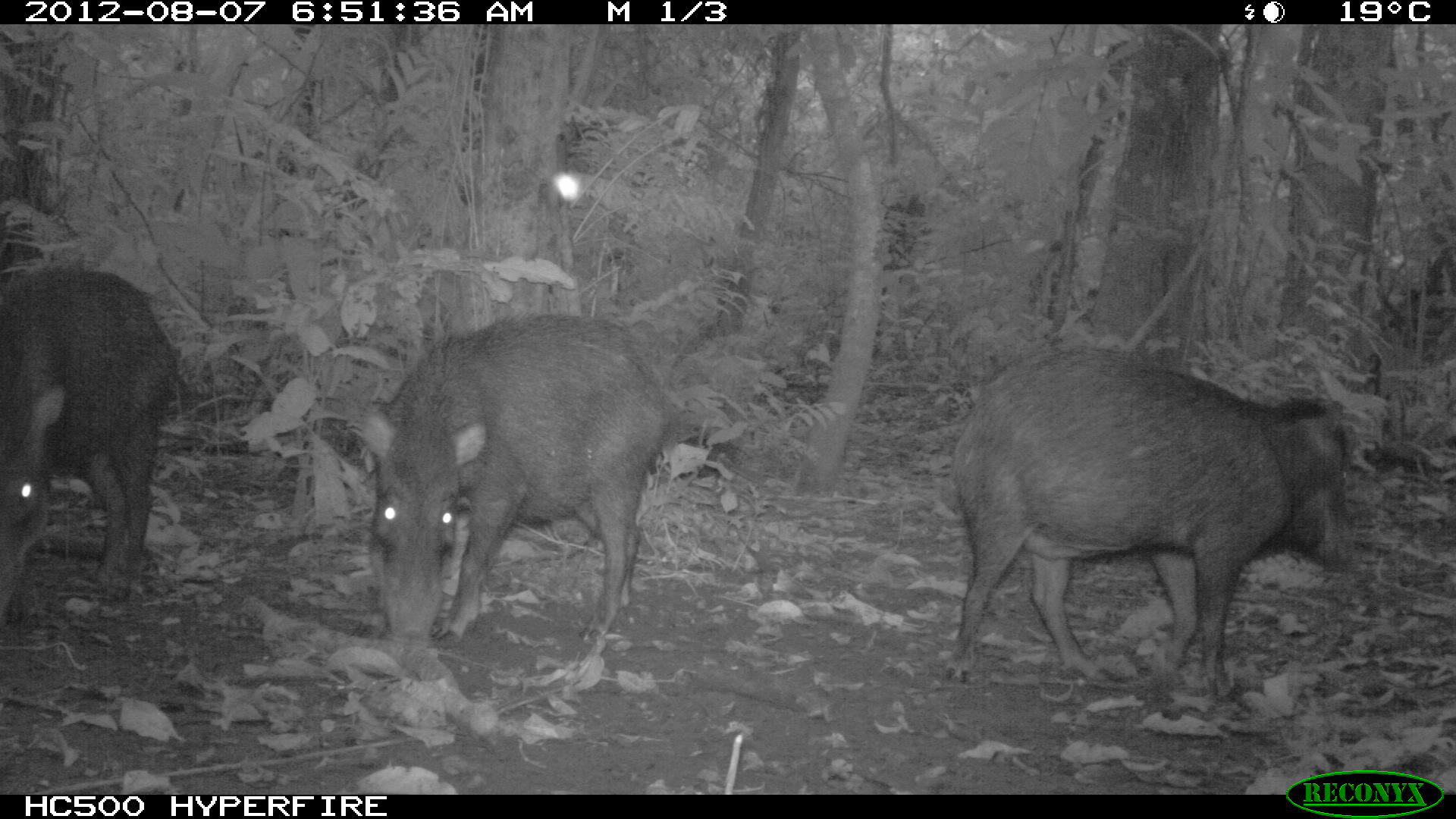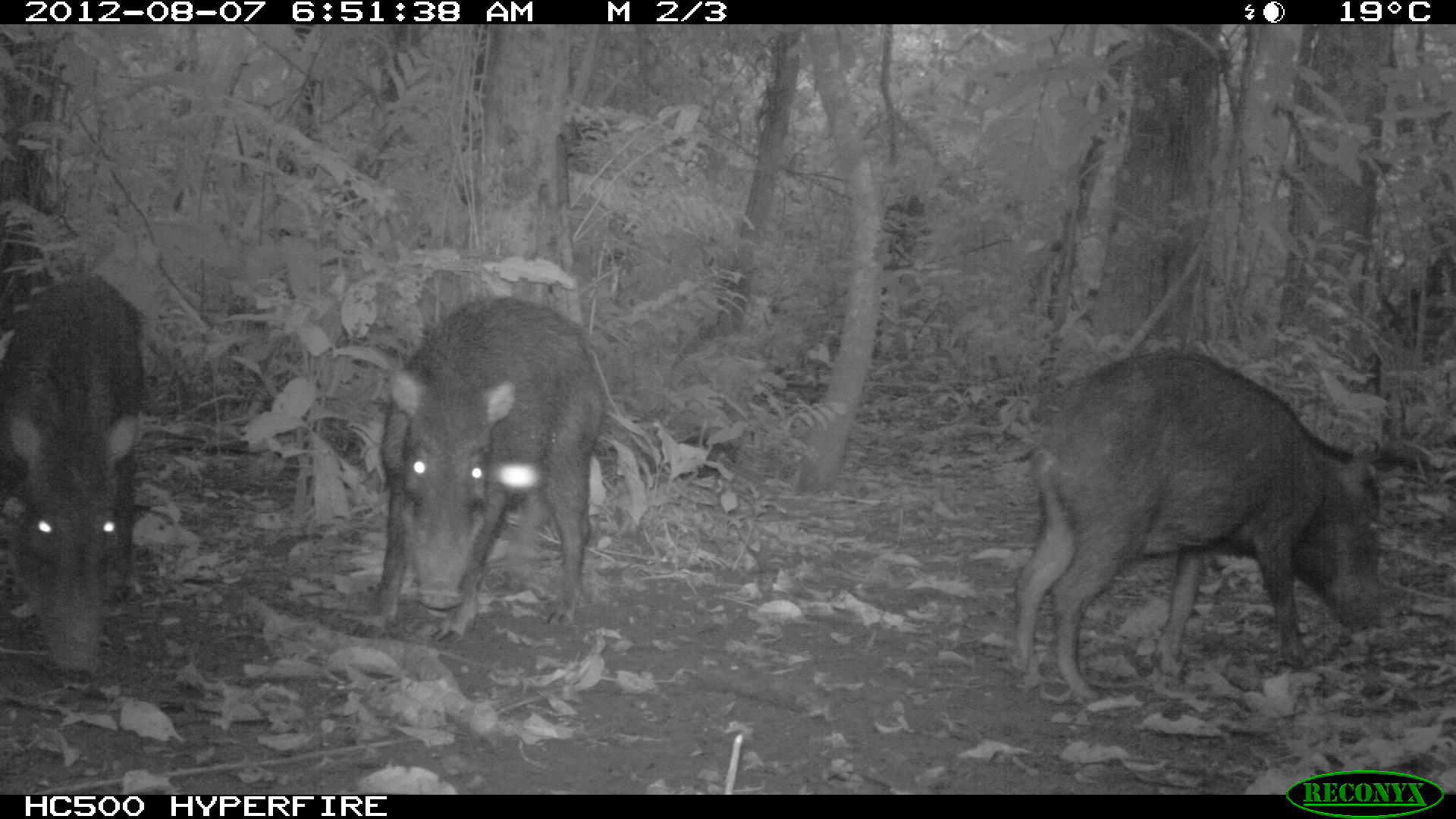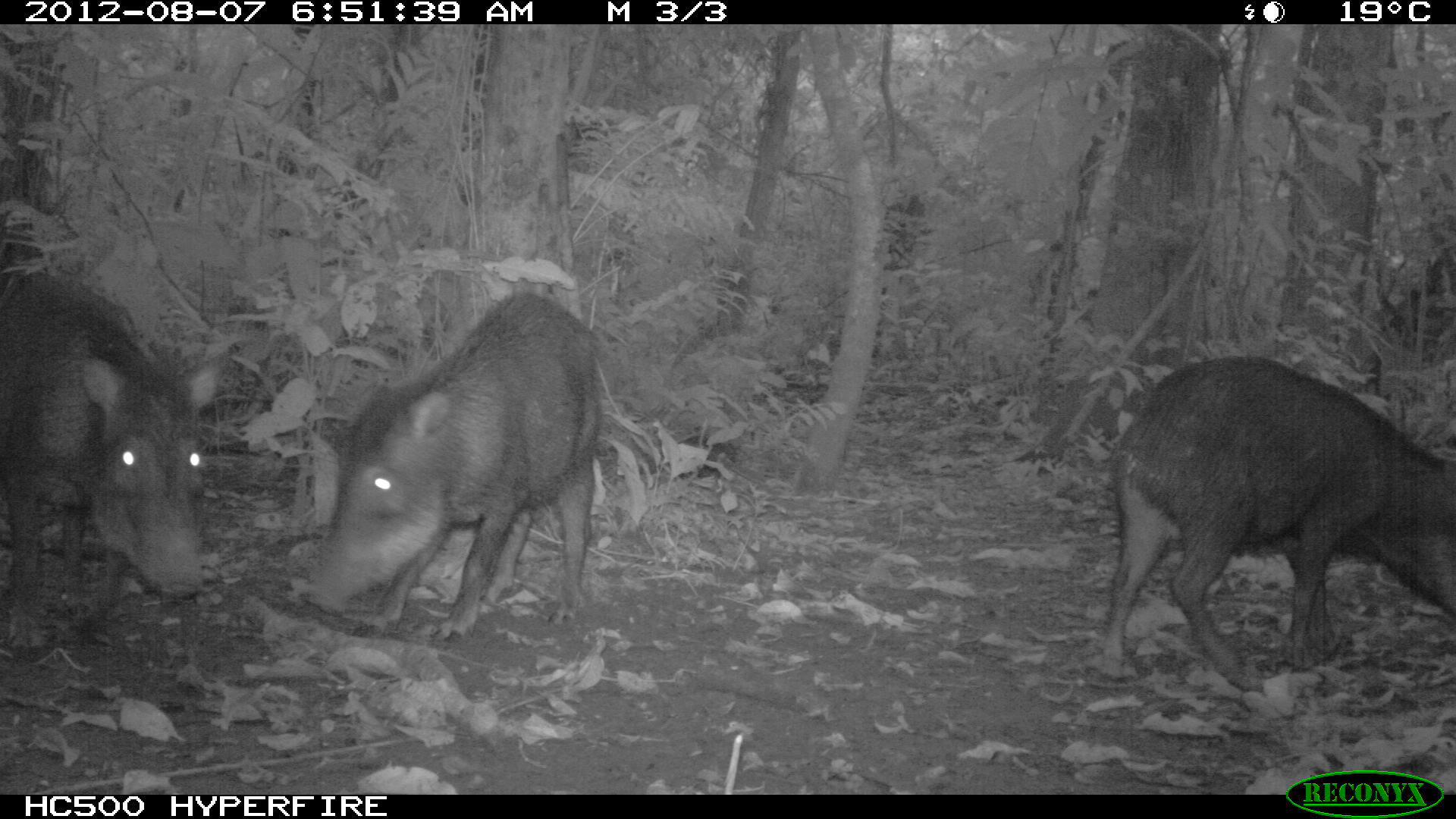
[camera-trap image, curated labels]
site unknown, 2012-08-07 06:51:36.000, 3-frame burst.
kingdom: Animalia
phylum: Chordata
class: Mammalia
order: Artiodactyla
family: Tayassuidae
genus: Tayassu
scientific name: Tayassu pecari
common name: white-lipped peccary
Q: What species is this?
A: Tayassu pecari (white-lipped peccary).